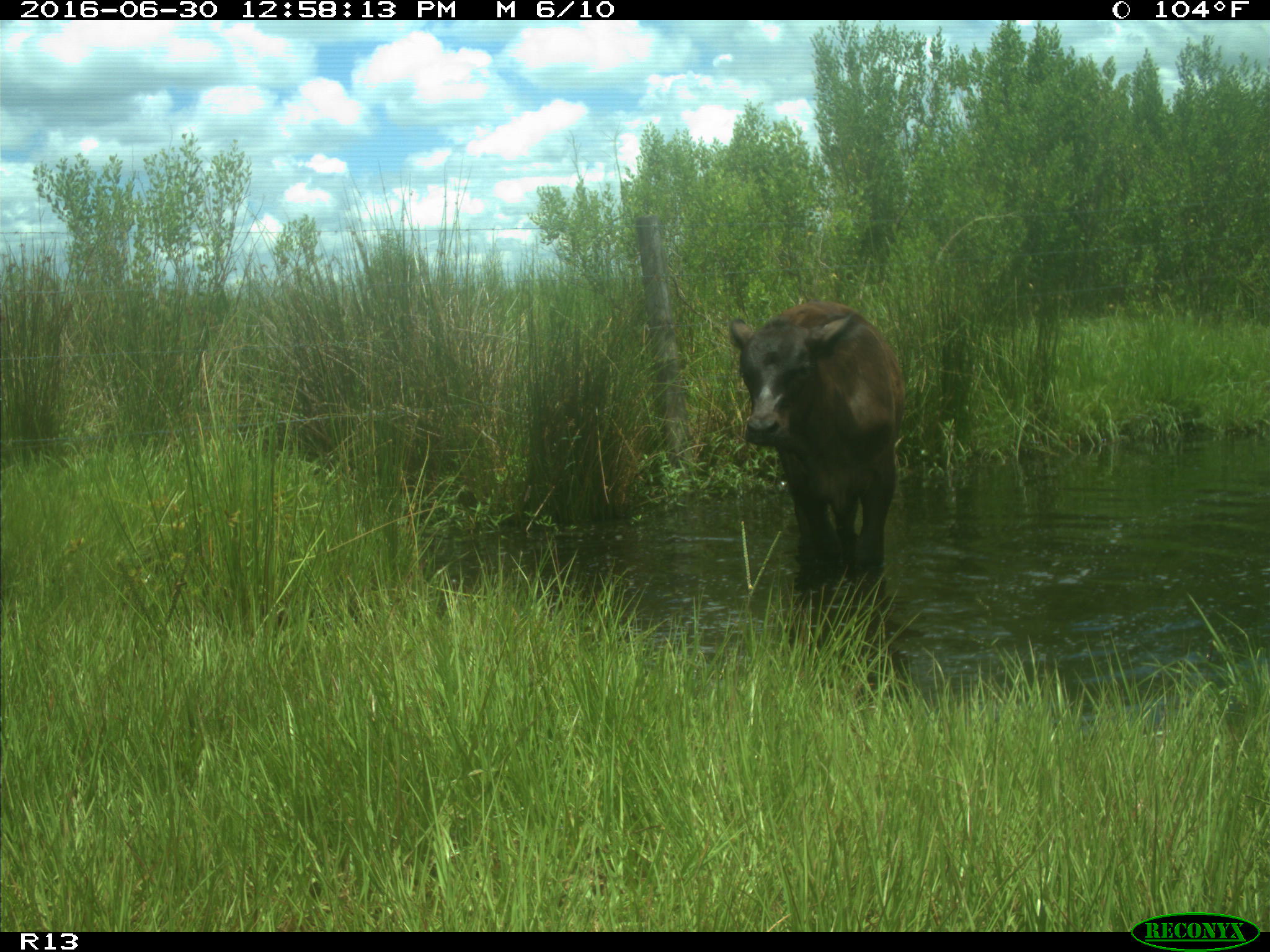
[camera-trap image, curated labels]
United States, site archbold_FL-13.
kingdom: Animalia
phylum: Chordata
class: Mammalia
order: Artiodactyla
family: Bovidae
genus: Bos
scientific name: Bos taurus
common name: domestic cow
Bos taurus (domestic cow).